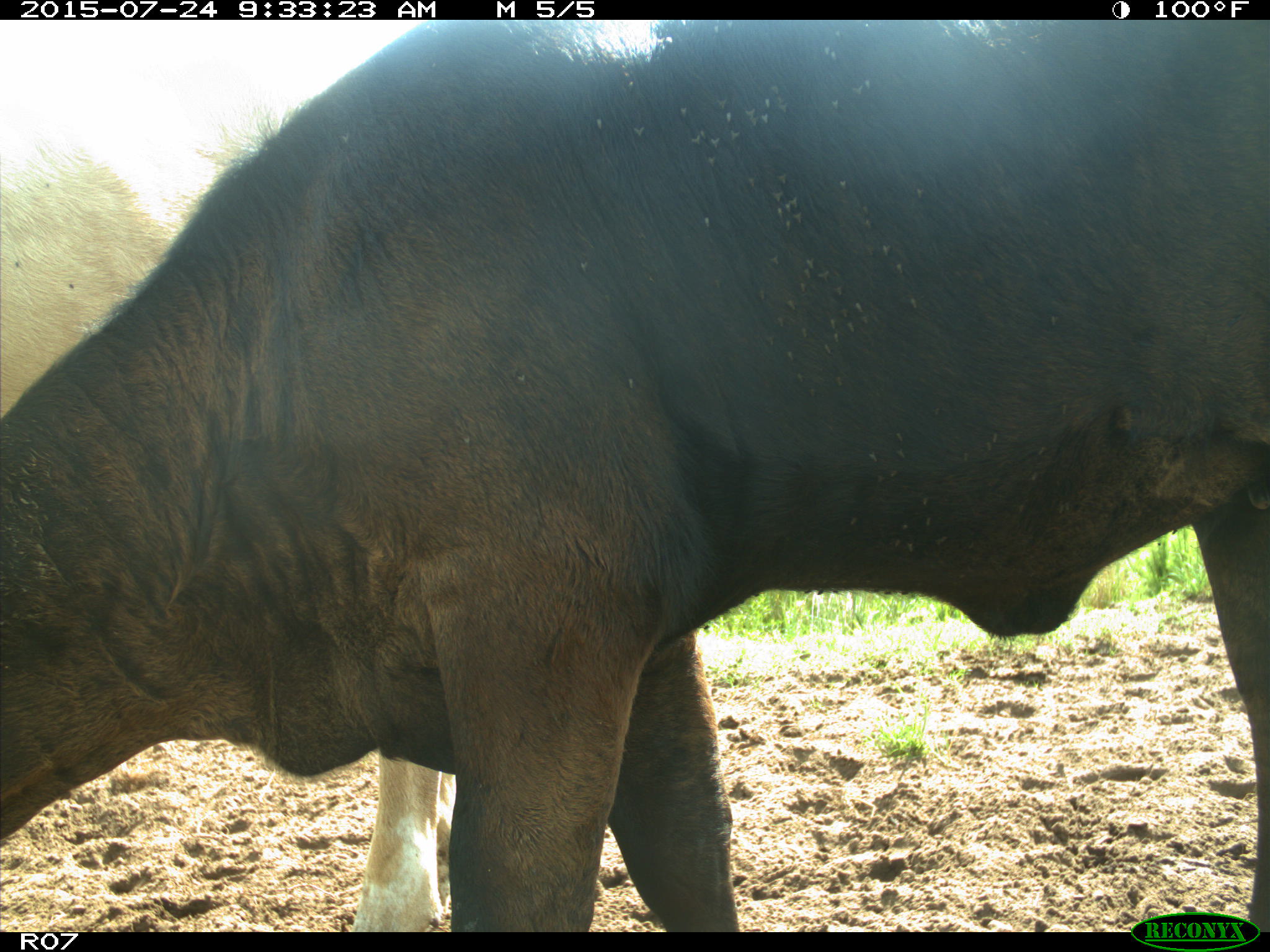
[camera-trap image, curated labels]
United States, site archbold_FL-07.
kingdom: Animalia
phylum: Chordata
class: Mammalia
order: Artiodactyla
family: Bovidae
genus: Bos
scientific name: Bos taurus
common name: domestic cow